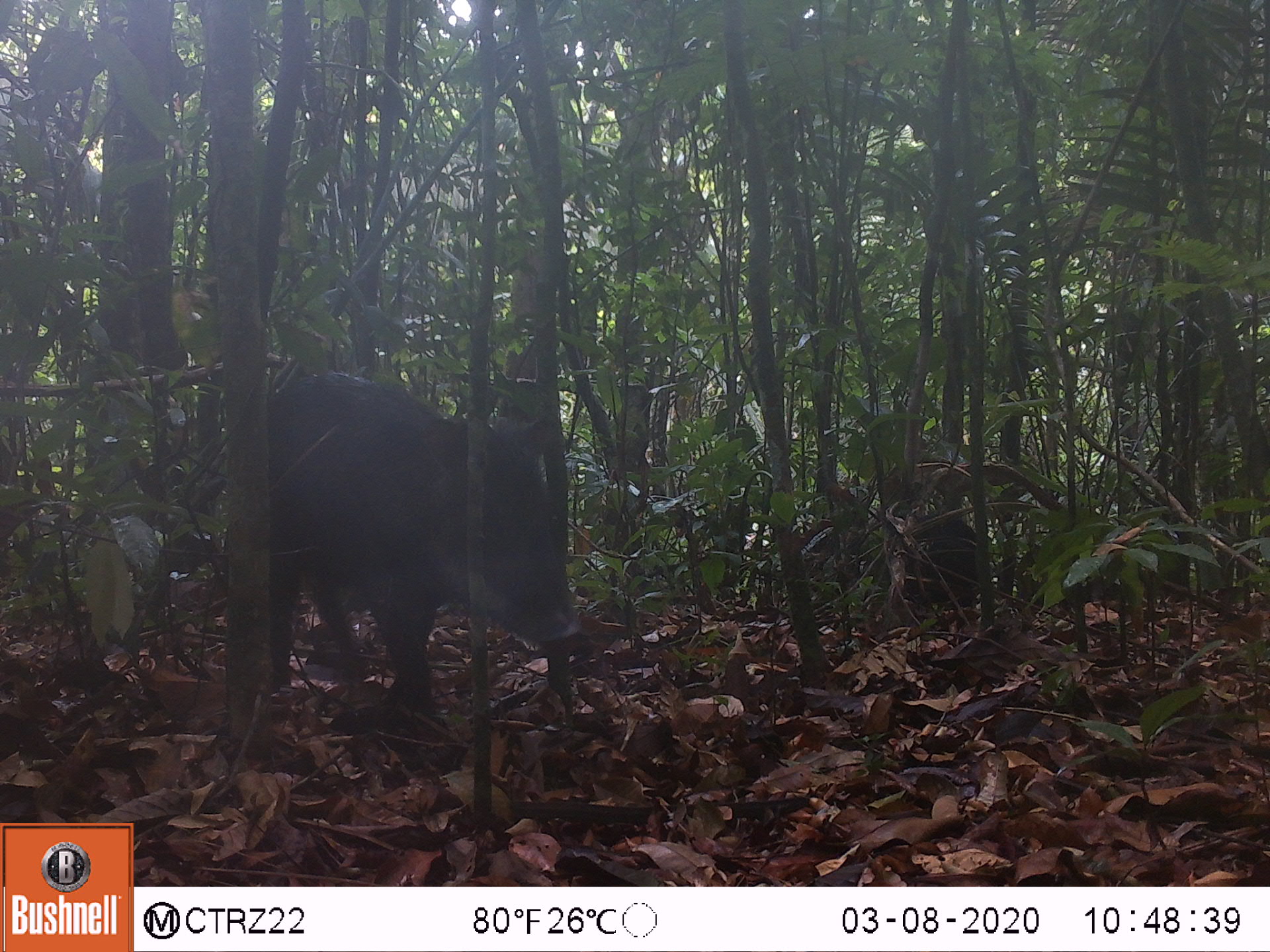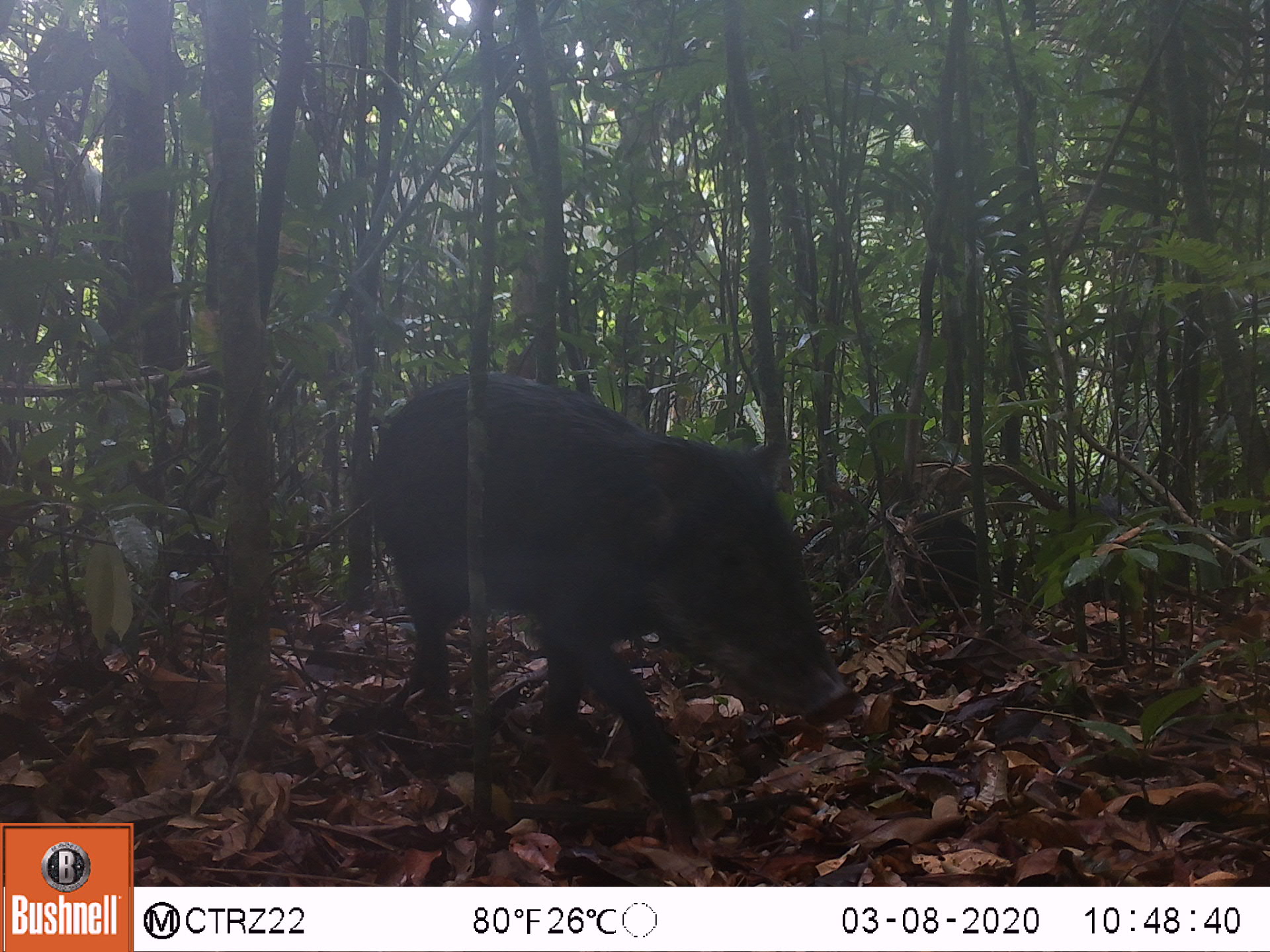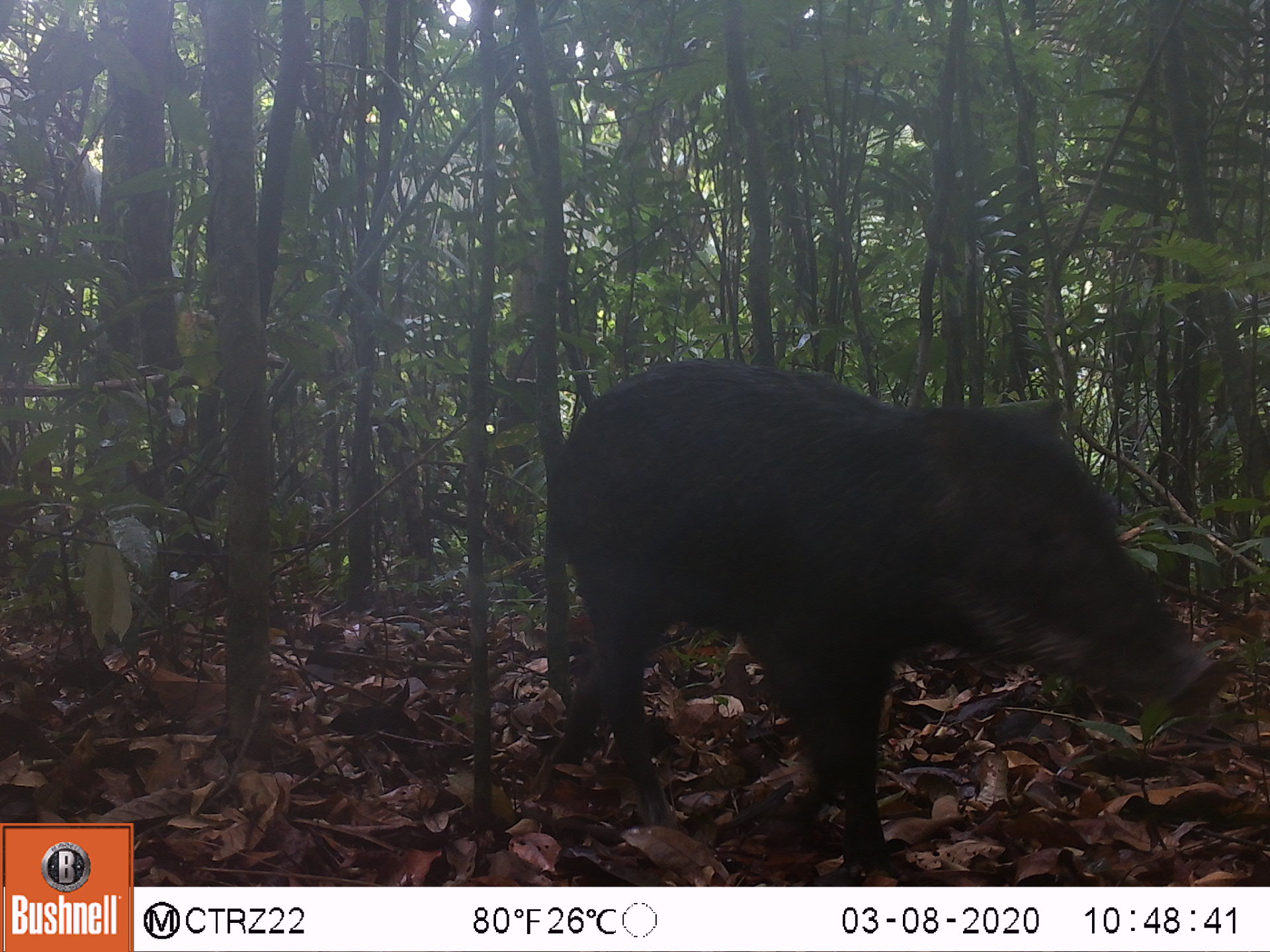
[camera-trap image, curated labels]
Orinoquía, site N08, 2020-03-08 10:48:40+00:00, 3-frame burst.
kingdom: Animalia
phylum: Chordata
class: Mammalia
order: Artiodactyla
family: Tayassuidae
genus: Tayassu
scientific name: Tayassu pecari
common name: white-lipped peccary